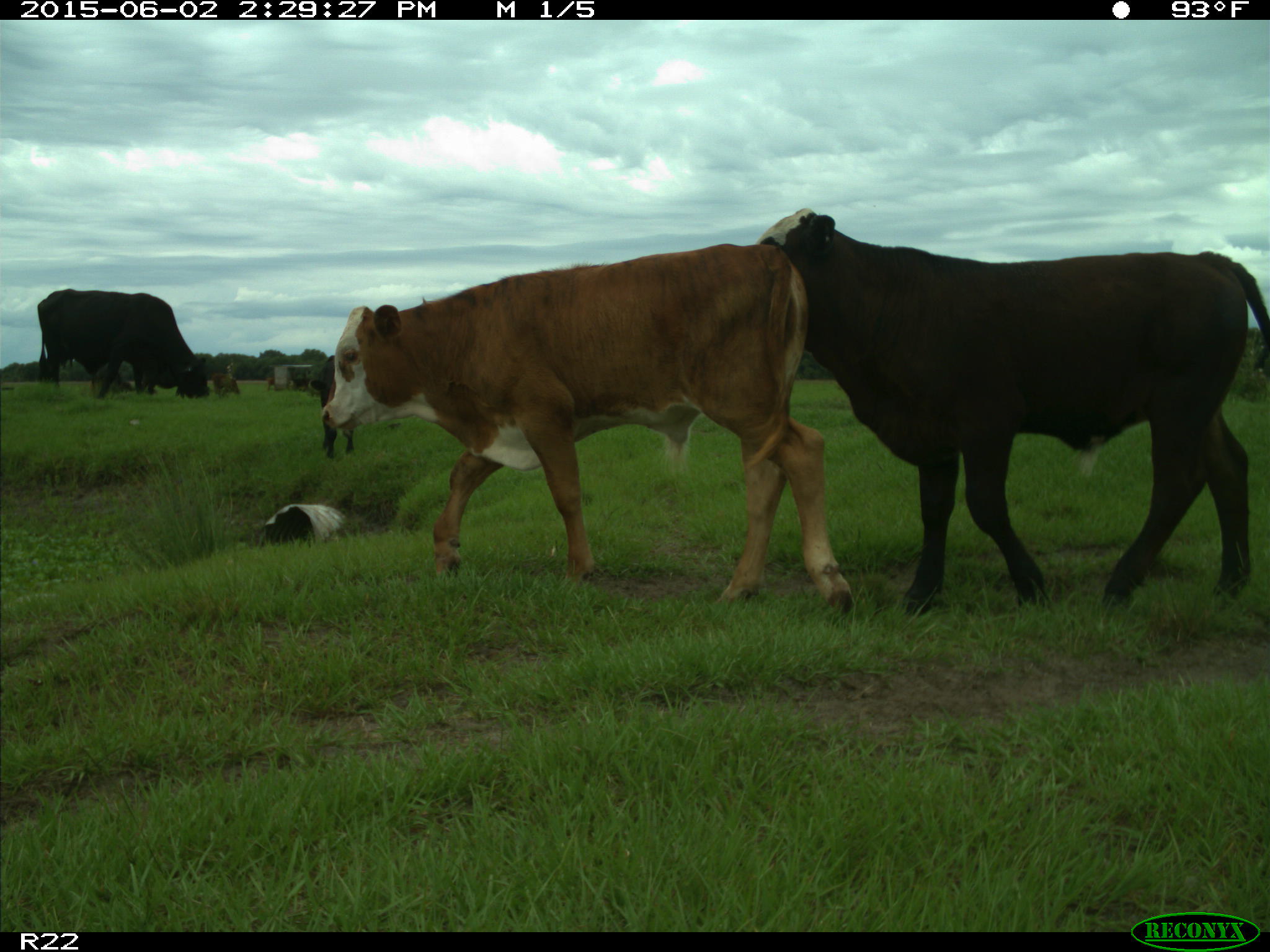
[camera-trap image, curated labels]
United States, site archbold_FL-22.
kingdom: Animalia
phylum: Chordata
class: Mammalia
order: Artiodactyla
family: Bovidae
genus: Bos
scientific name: Bos taurus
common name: domestic cow